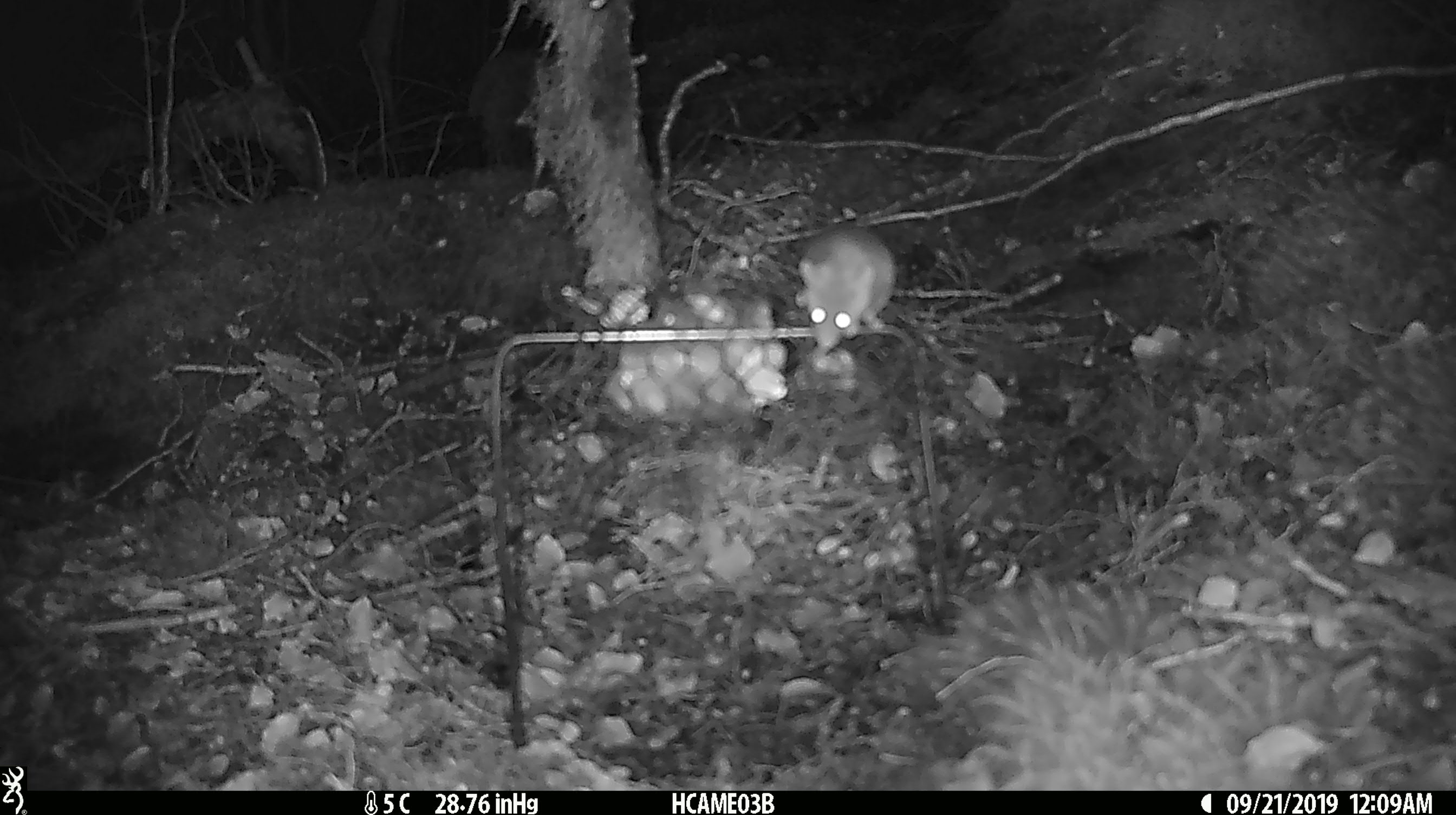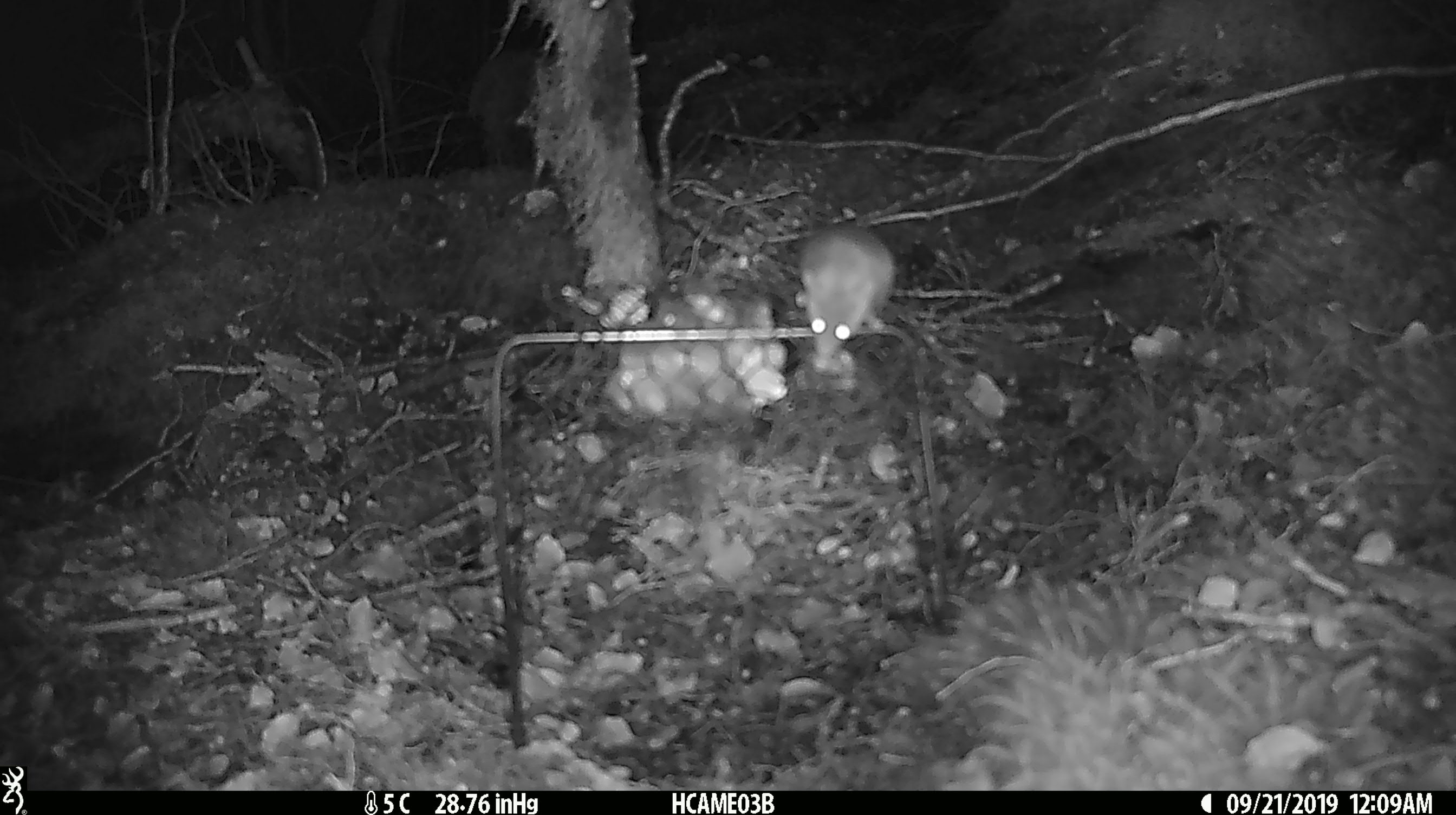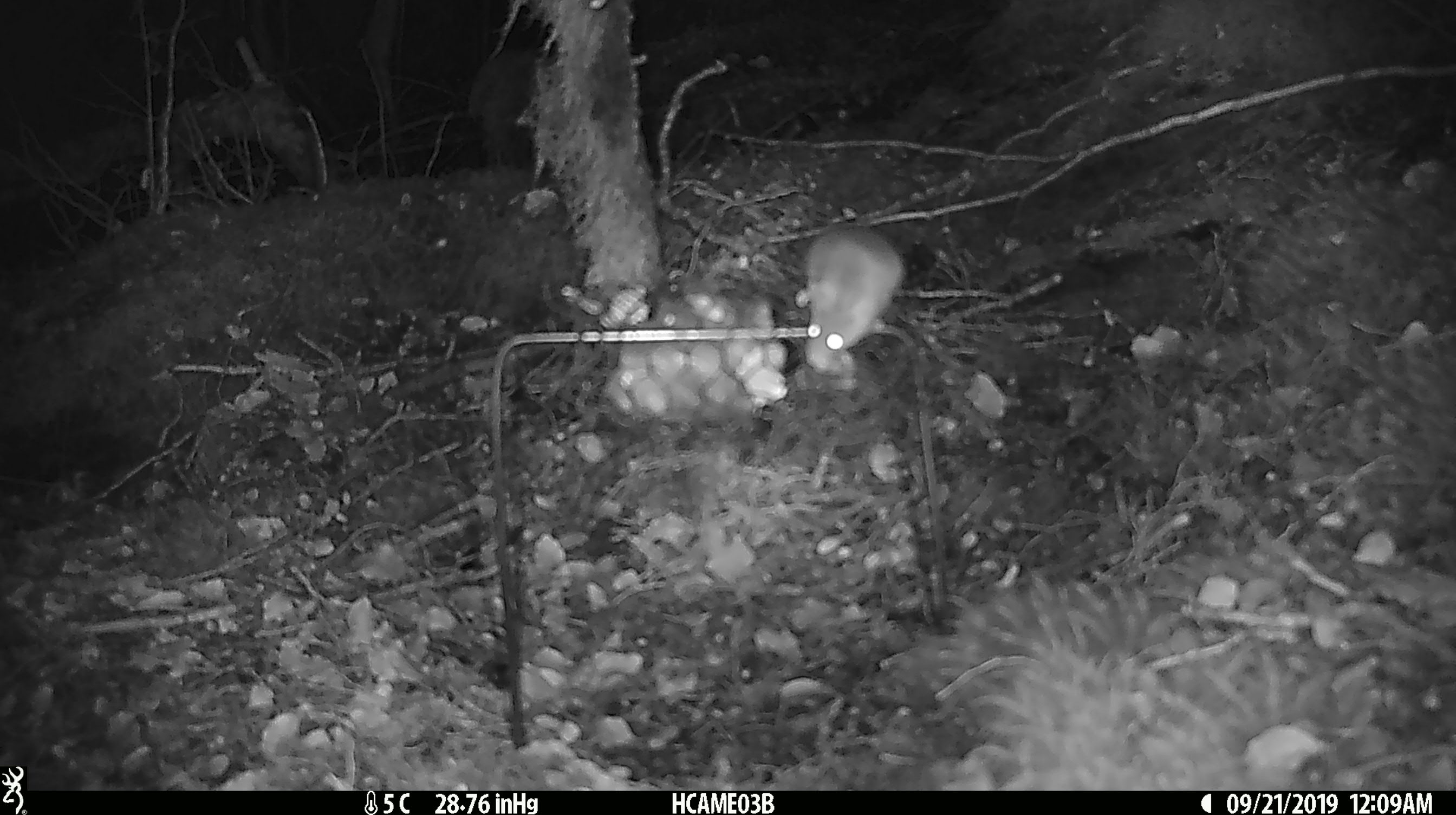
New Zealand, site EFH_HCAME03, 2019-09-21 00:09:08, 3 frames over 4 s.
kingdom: Animalia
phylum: Chordata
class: Mammalia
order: Rodentia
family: Muridae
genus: Mus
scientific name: Mus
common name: mouse